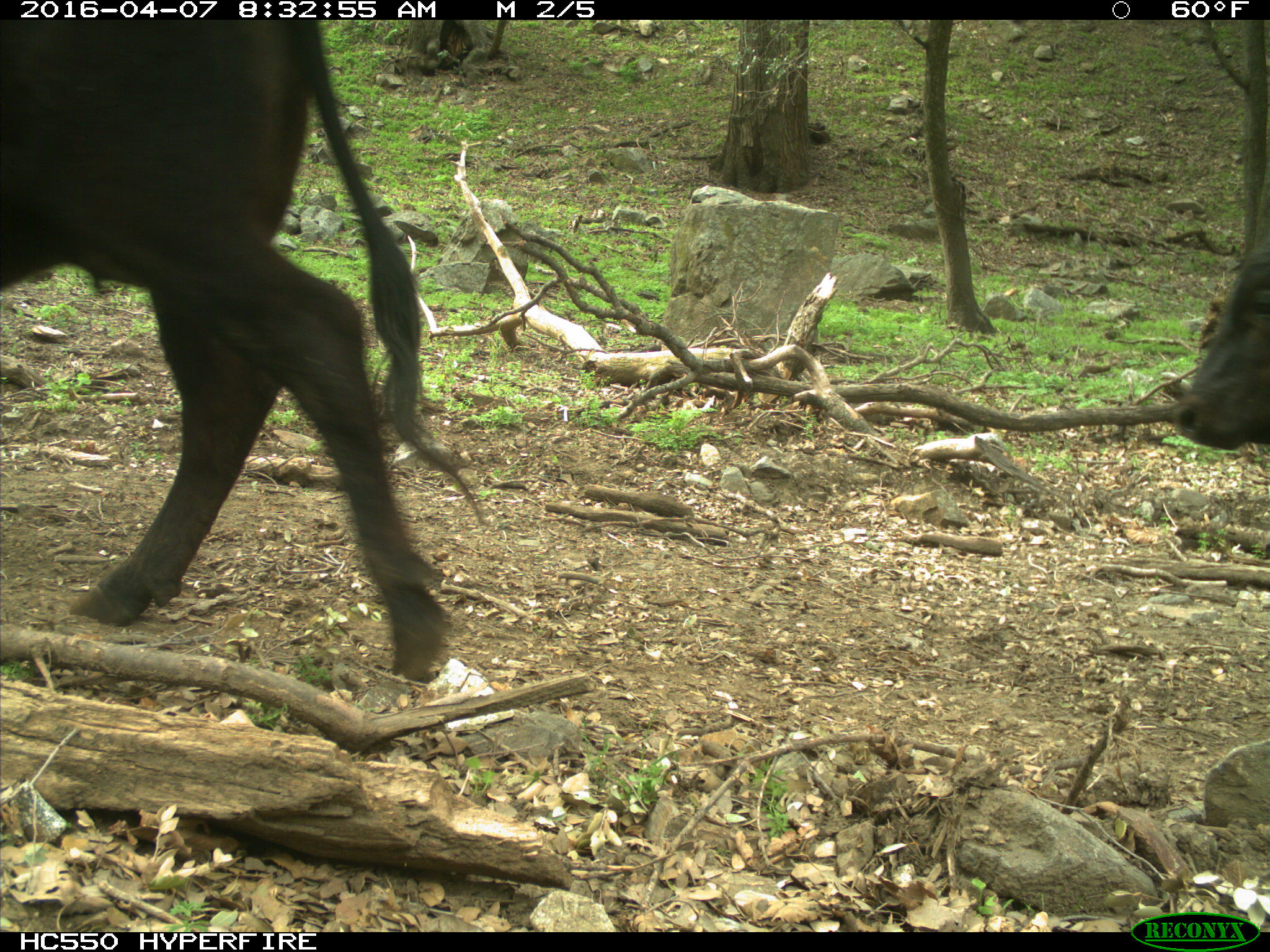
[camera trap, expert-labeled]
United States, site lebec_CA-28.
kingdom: Animalia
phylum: Chordata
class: Mammalia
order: Artiodactyla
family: Bovidae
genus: Bos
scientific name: Bos taurus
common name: domestic cow